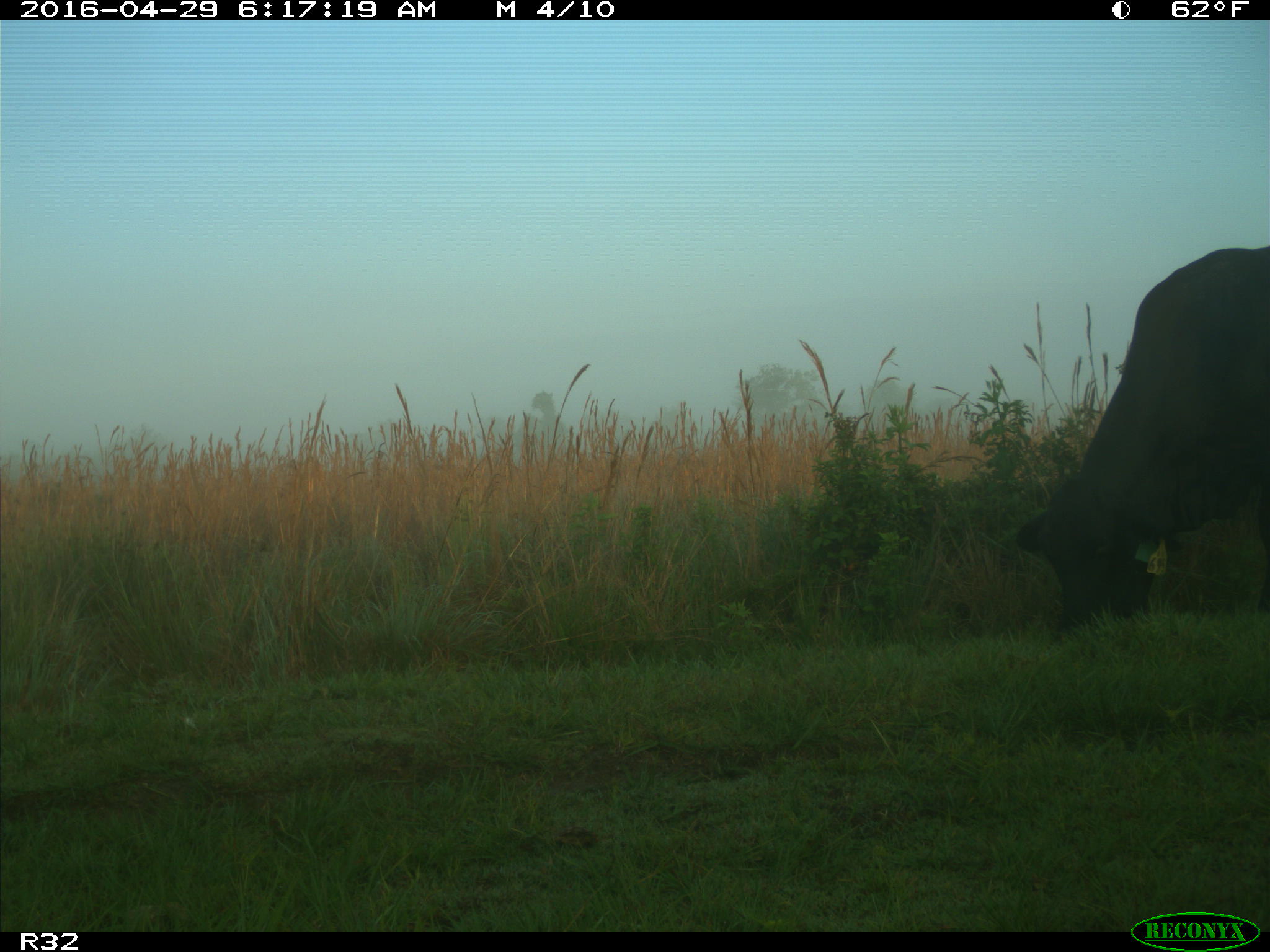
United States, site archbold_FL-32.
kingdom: Animalia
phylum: Chordata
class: Mammalia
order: Artiodactyla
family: Bovidae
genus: Bos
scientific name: Bos taurus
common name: domestic cow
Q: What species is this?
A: Bos taurus (domestic cow).